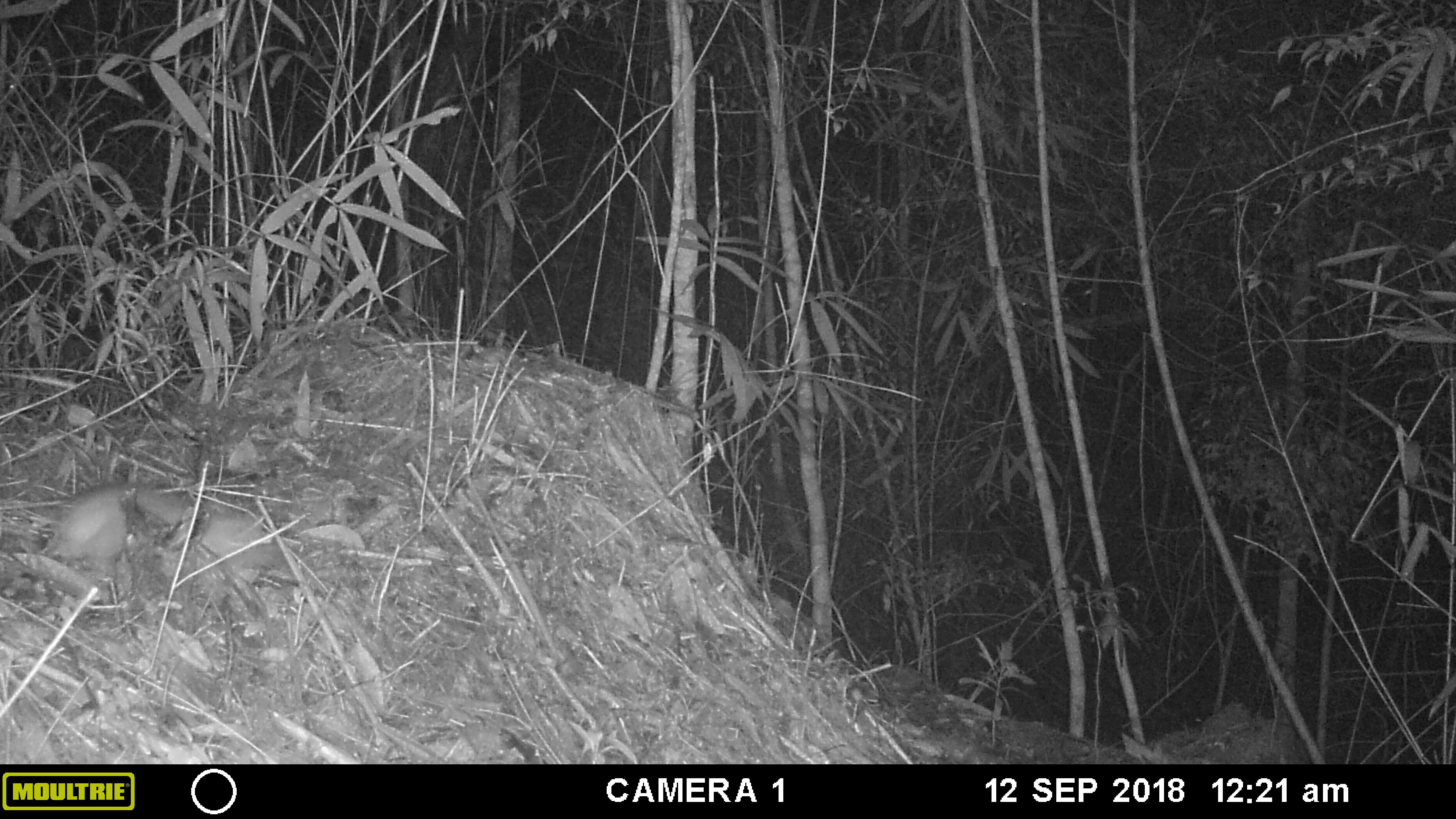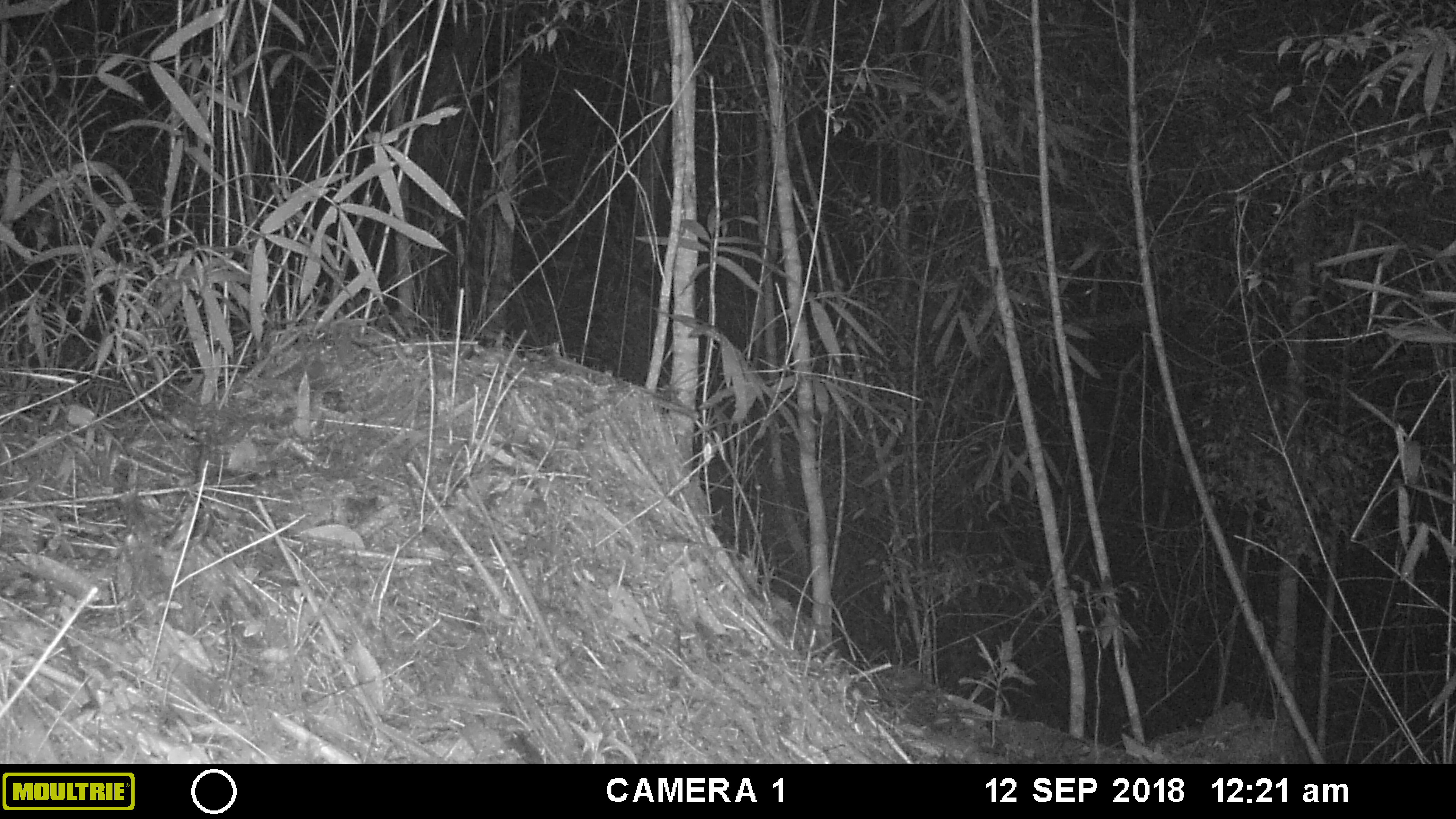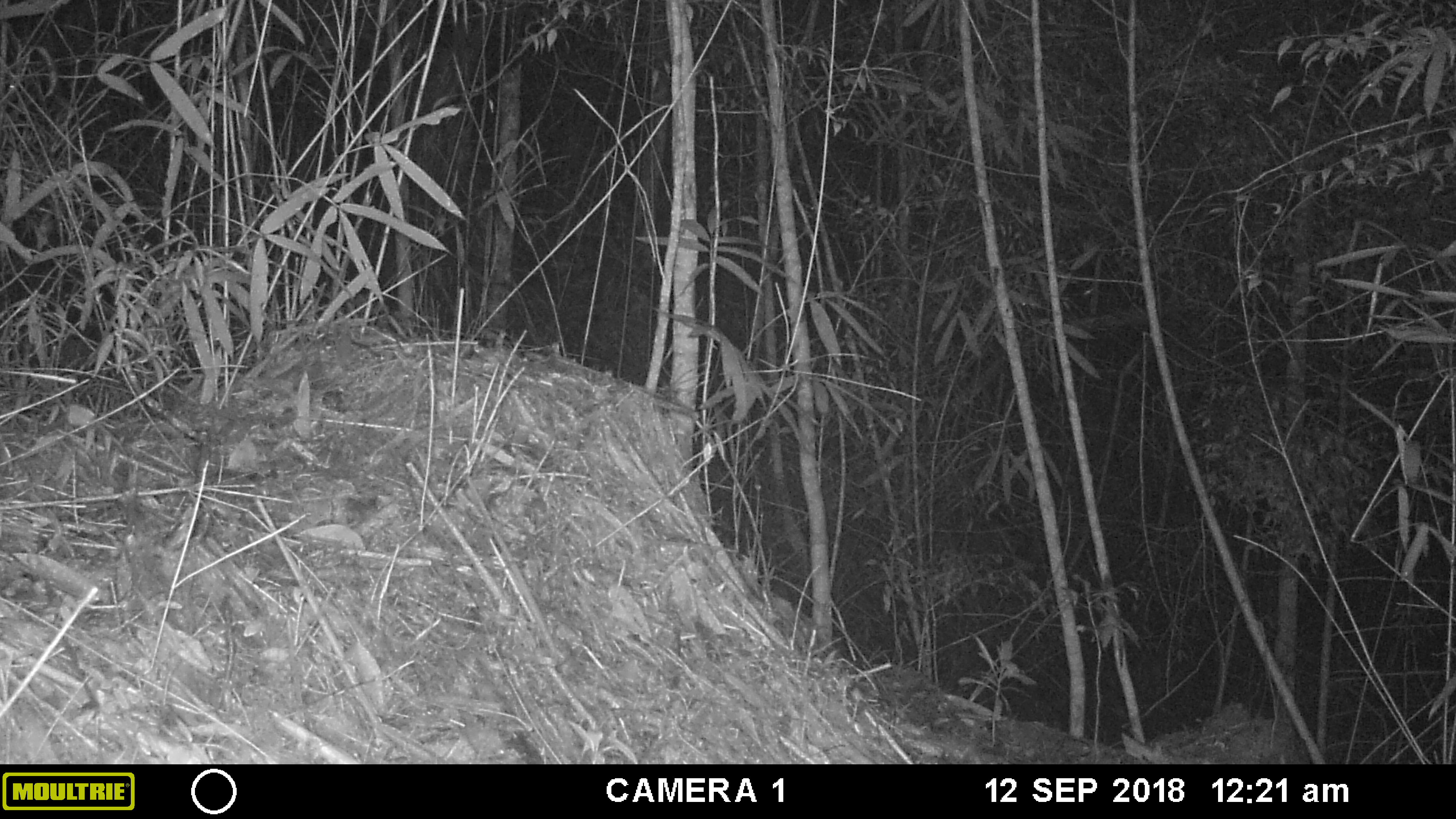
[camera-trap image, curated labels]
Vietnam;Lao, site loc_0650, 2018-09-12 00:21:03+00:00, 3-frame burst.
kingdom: Animalia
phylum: Chordata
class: Mammalia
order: Rodentia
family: Muridae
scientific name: Muridae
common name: old-world mice and rats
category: unidentified murid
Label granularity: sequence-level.